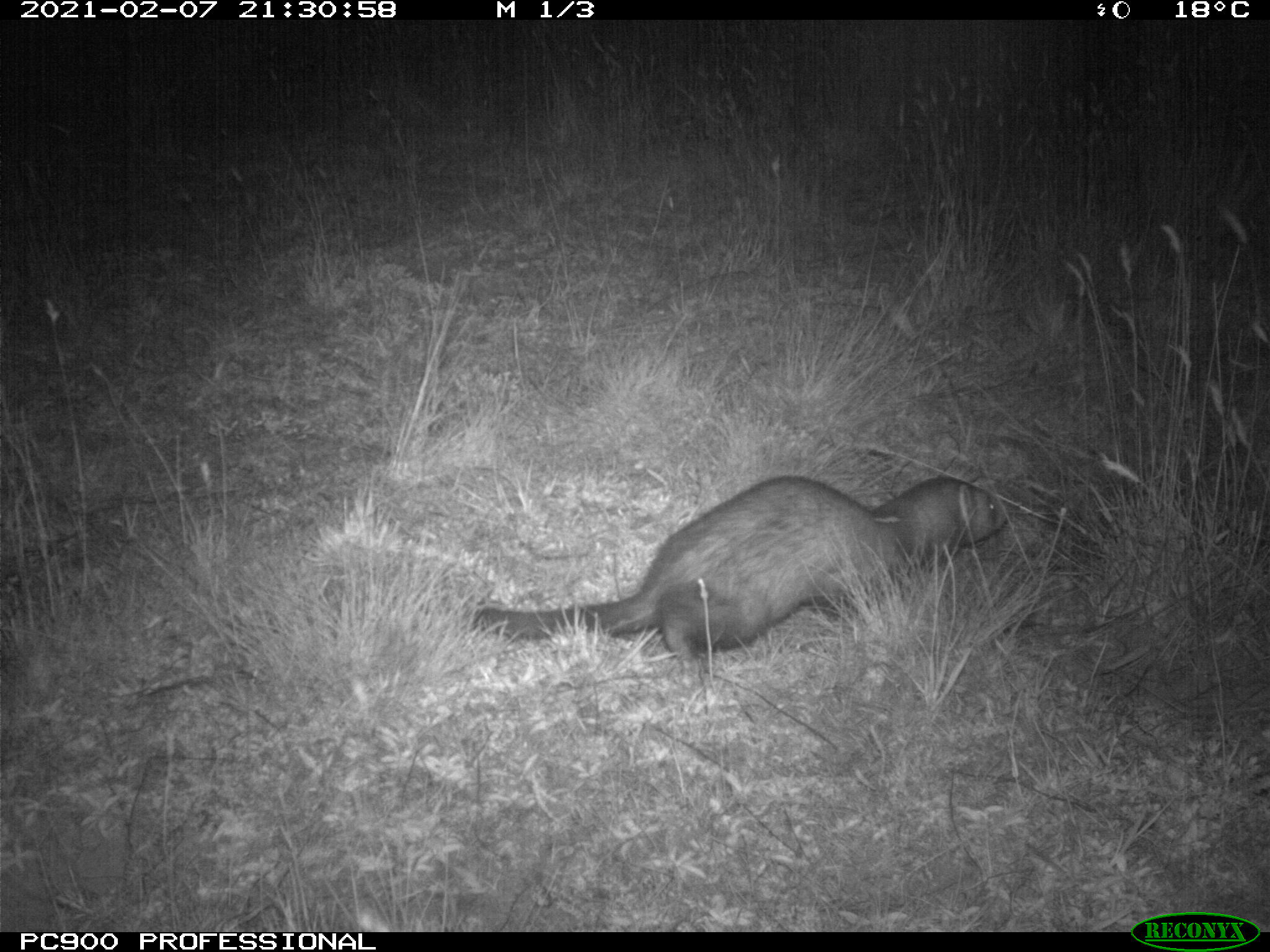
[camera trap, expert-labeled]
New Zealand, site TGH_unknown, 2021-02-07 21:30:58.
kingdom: Animalia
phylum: Chordata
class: Mammalia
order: Carnivora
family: Mustelidae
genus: Mustela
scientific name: Mustela furo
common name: ferret